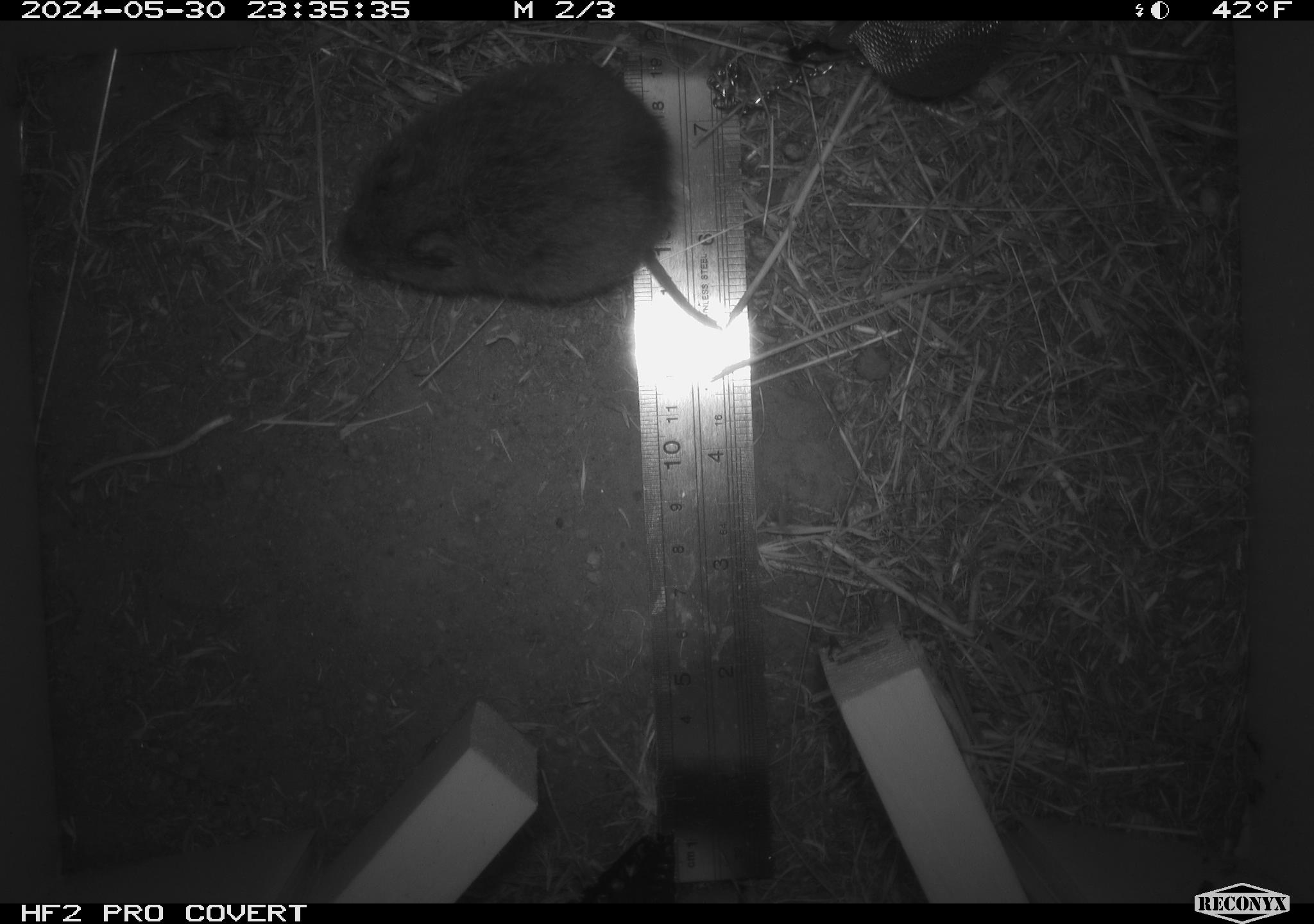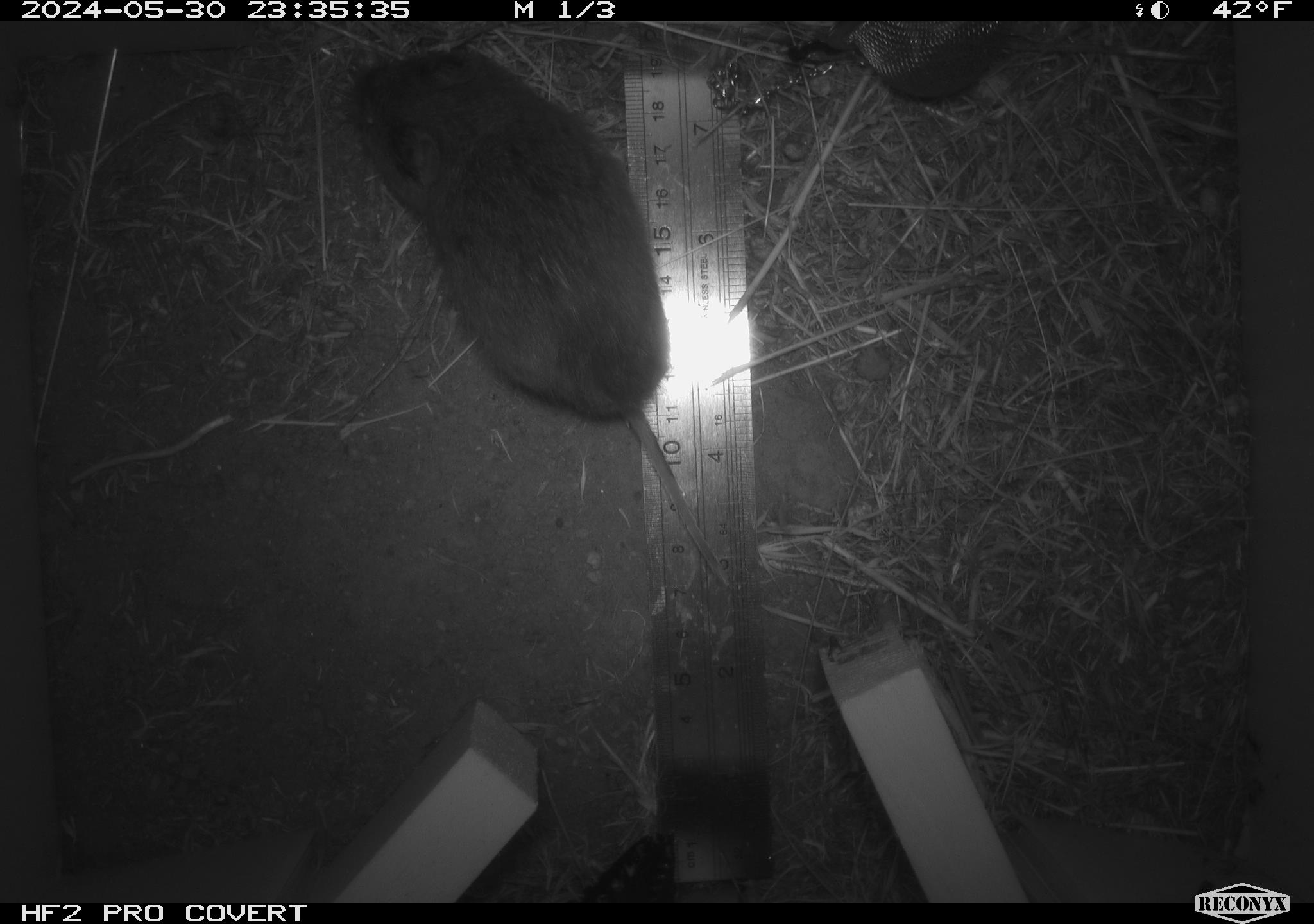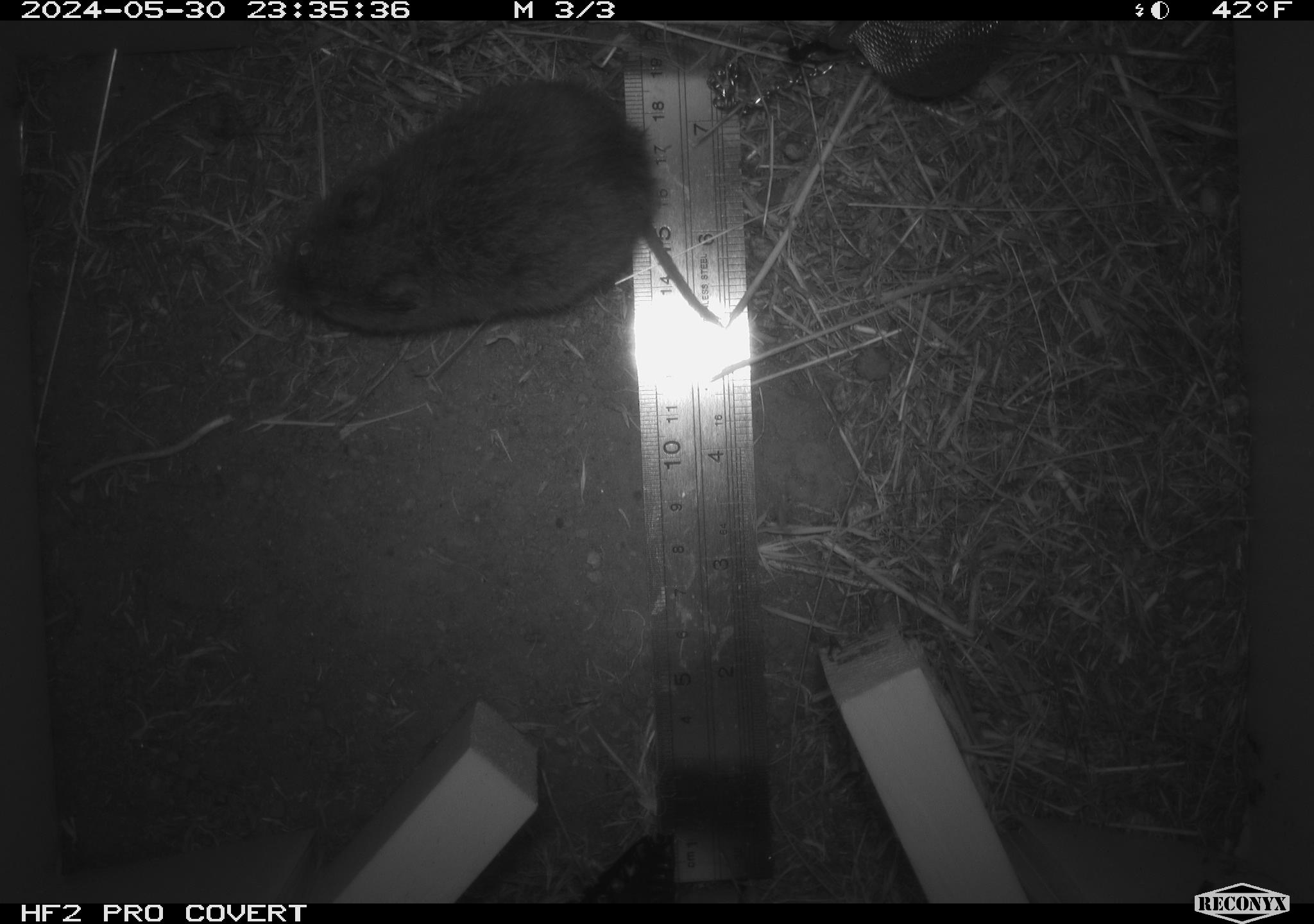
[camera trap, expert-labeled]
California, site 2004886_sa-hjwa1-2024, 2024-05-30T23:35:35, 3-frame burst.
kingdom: Animalia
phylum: Chordata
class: Mammalia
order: Rodentia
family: Cricetidae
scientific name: Cricetidae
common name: hamsters, voles, lemmings, and allies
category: cricetidae family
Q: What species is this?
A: Cricetidae family (hamsters, voles, lemmings, and allies) (Cricetidae).